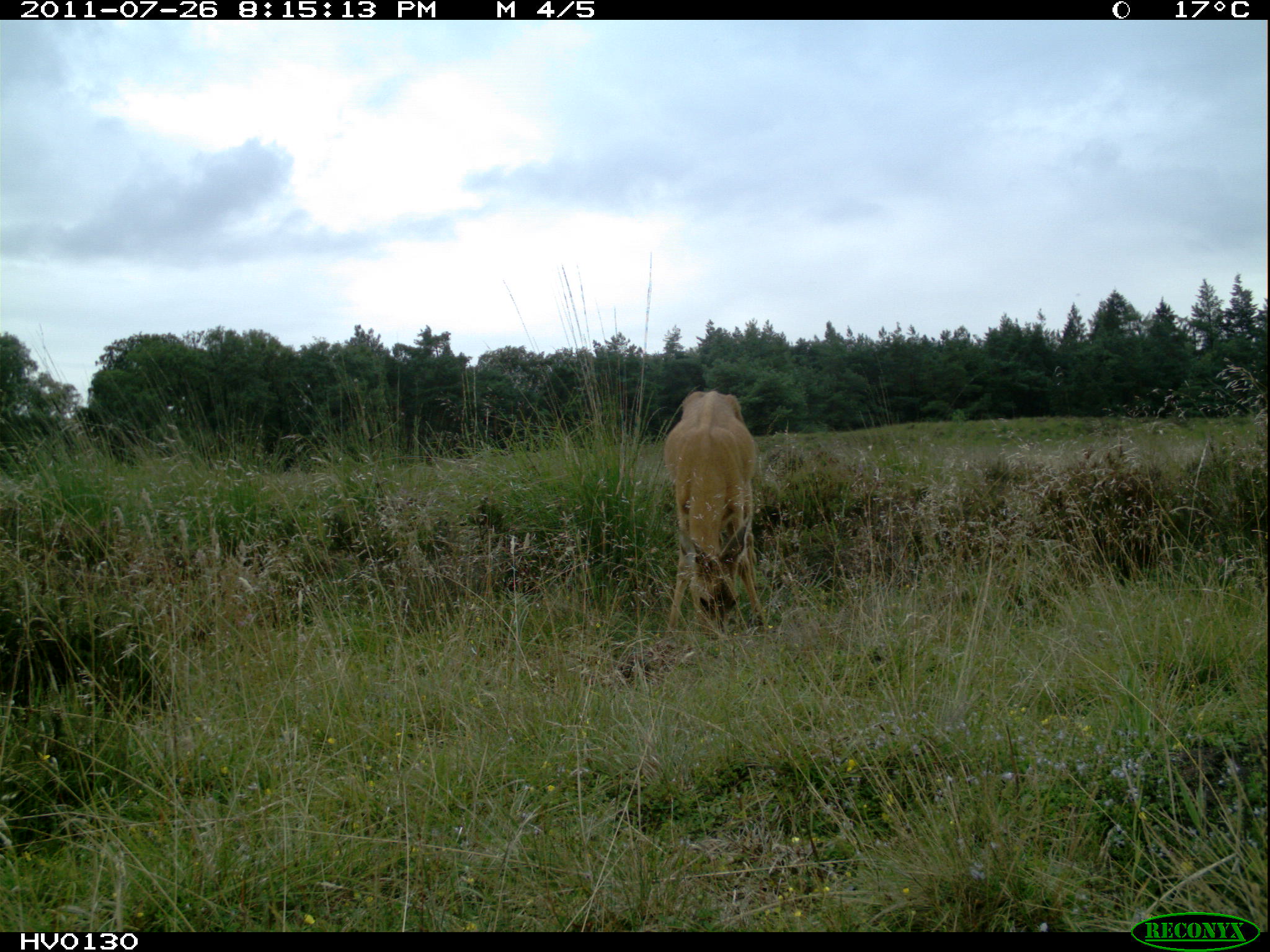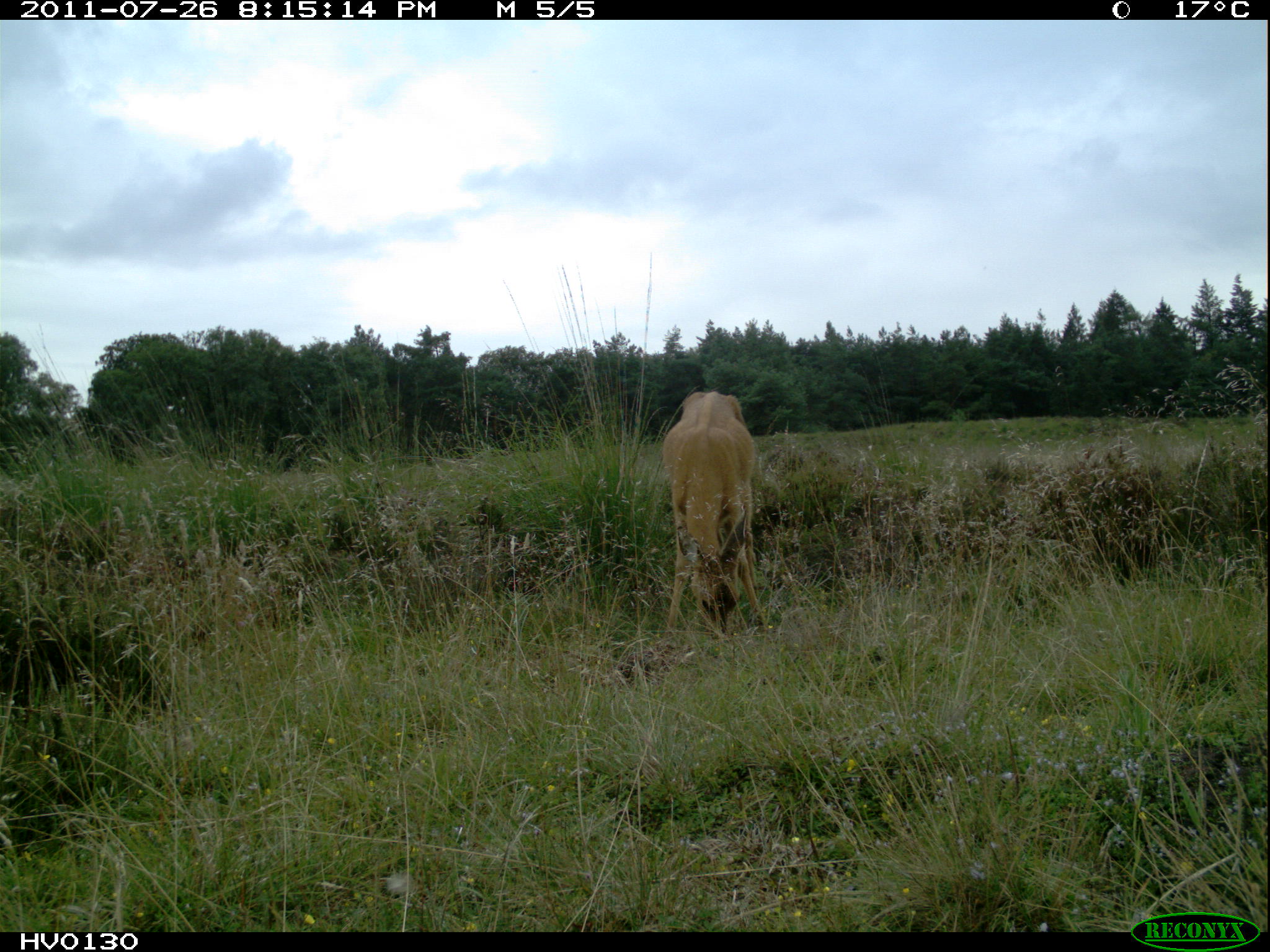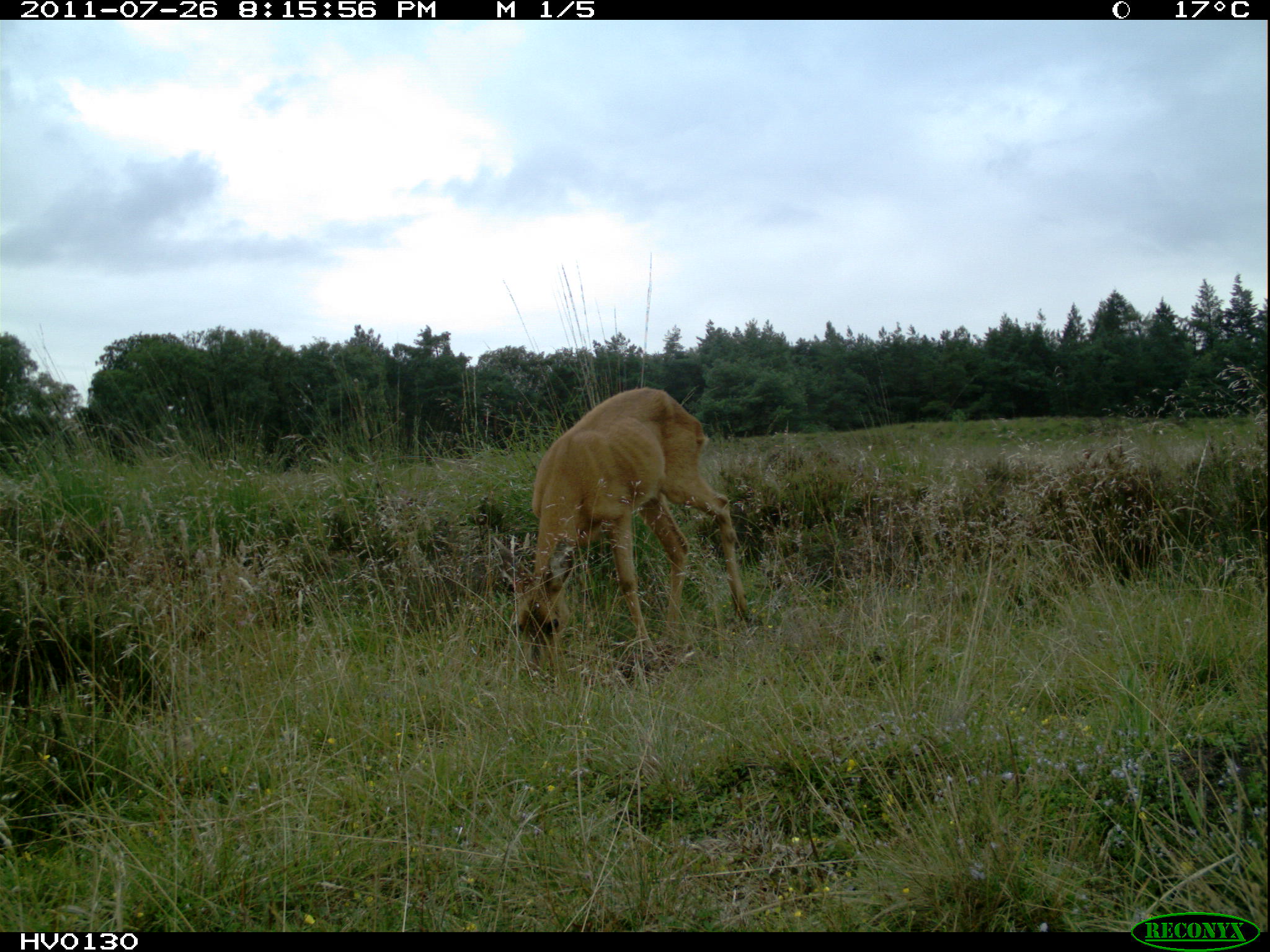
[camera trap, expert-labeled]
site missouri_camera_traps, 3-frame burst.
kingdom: Animalia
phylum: Chordata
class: Mammalia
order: Artiodactyla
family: Cervidae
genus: Capreolus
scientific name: Capreolus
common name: roe deer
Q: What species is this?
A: Roe deer (Capreolus).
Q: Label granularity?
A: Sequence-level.